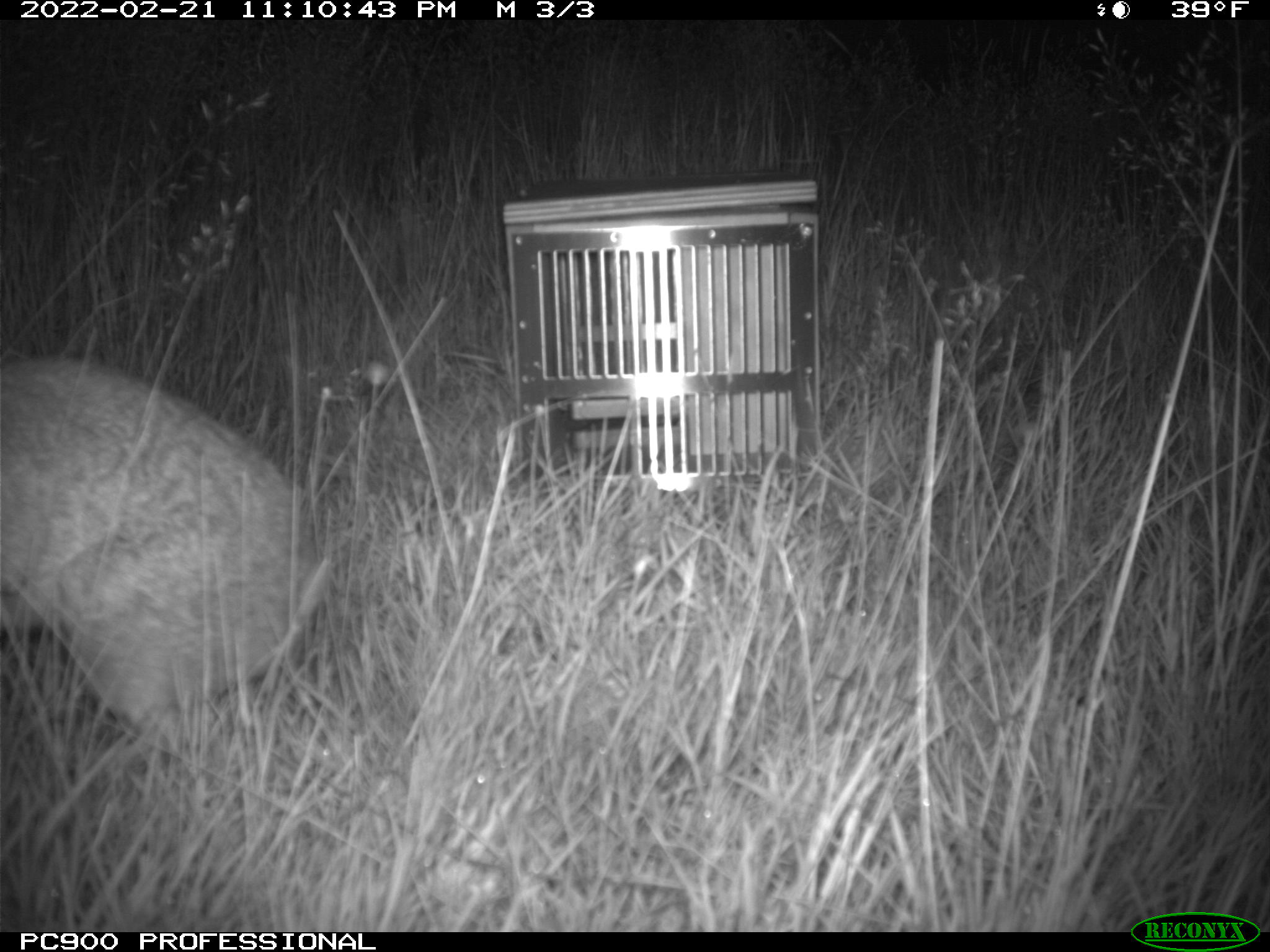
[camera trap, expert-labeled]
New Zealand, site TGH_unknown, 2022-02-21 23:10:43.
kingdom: Animalia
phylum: Chordata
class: Mammalia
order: Lagomorpha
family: Leporidae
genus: Oryctolagus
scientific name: Oryctolagus cuniculus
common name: european rabbit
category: rabbit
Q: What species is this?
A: Rabbit (european rabbit) (Oryctolagus cuniculus).